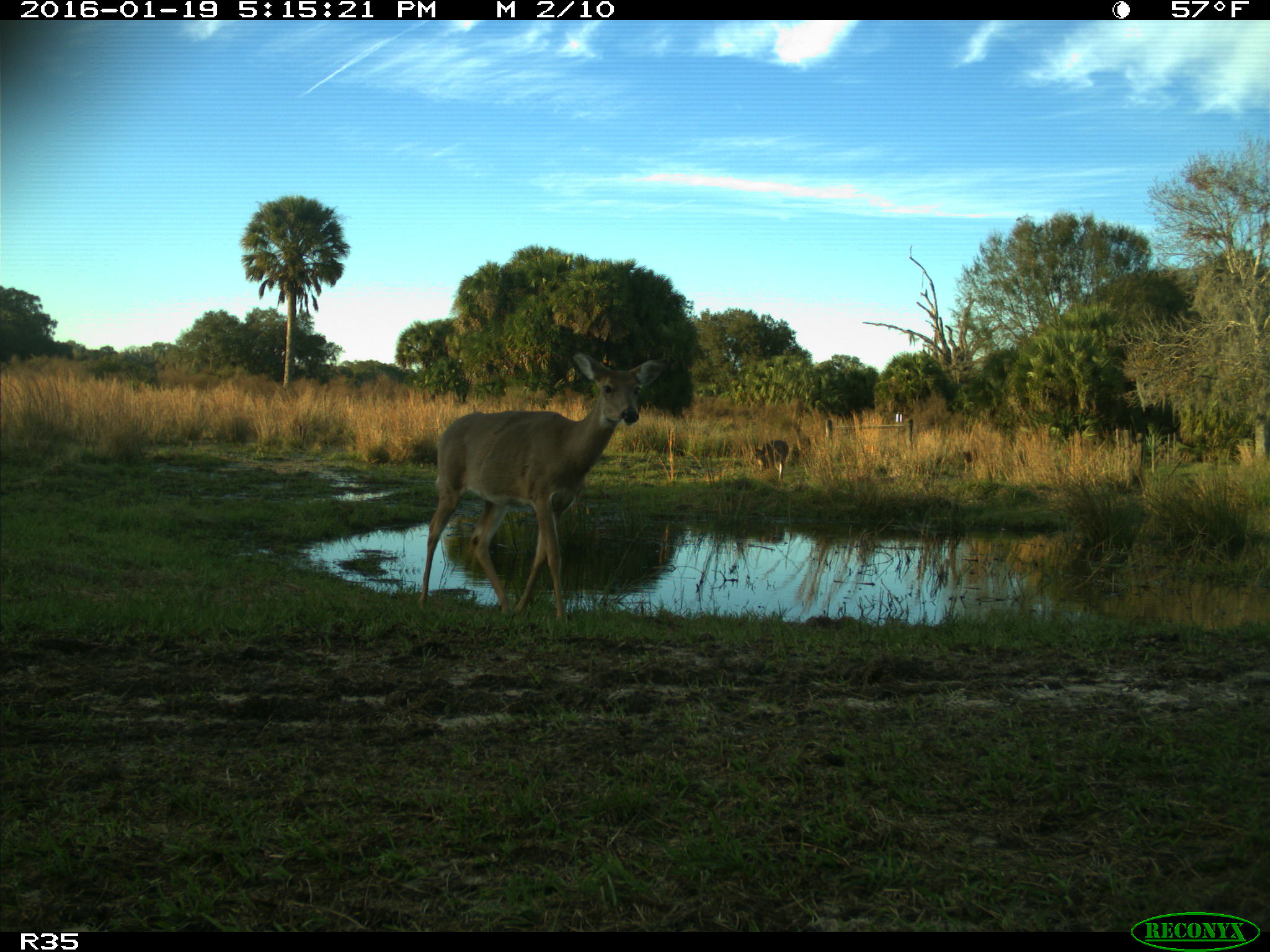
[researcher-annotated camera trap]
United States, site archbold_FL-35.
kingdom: Animalia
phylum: Chordata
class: Mammalia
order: Artiodactyla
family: Cervidae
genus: Odocoileus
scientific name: Odocoileus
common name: deer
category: unidentified deer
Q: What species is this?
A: Unidentified deer (deer) (Odocoileus).